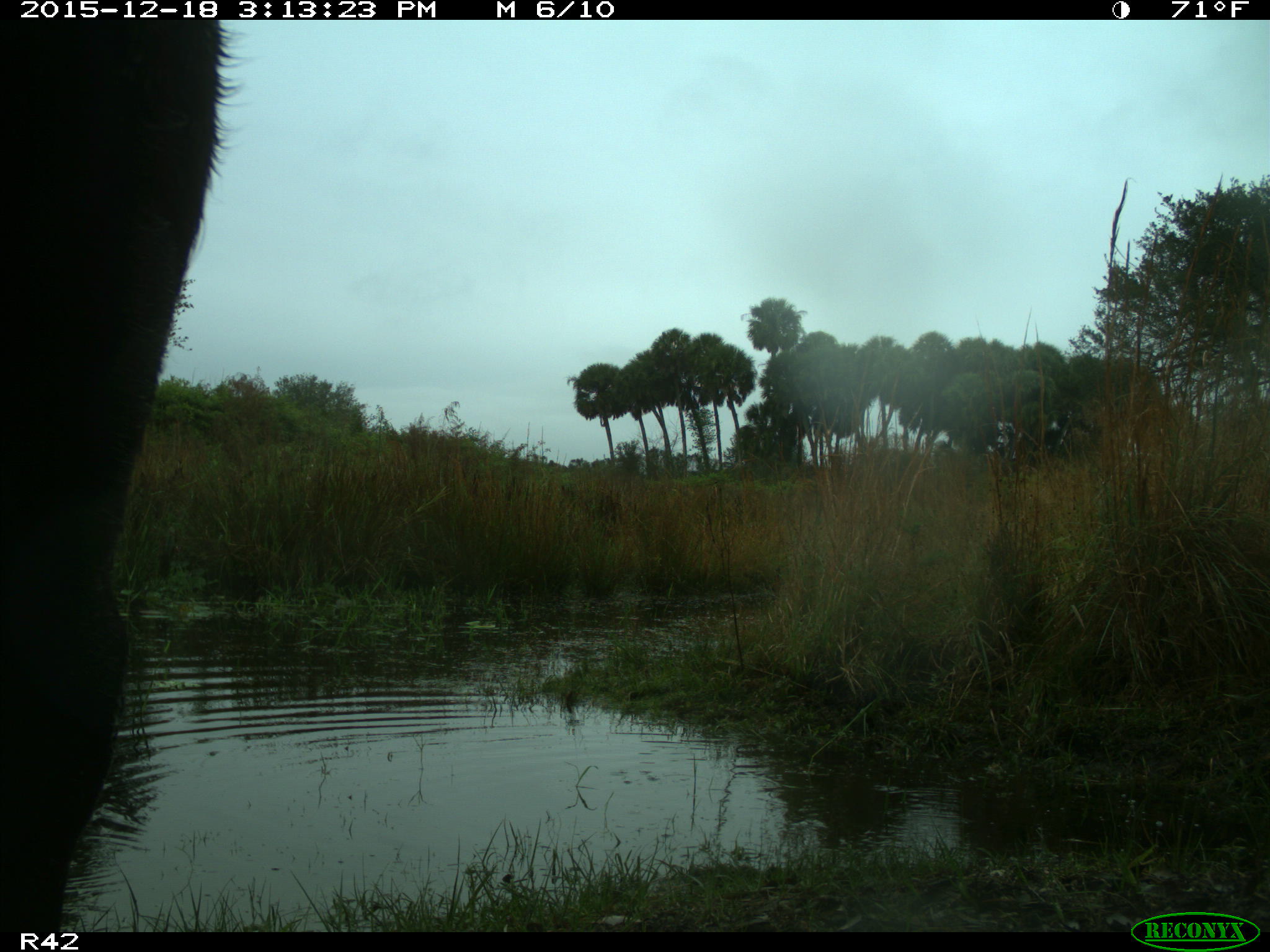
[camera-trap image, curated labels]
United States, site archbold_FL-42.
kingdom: Animalia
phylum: Chordata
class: Mammalia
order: Artiodactyla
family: Bovidae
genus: Bos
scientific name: Bos taurus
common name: domestic cow